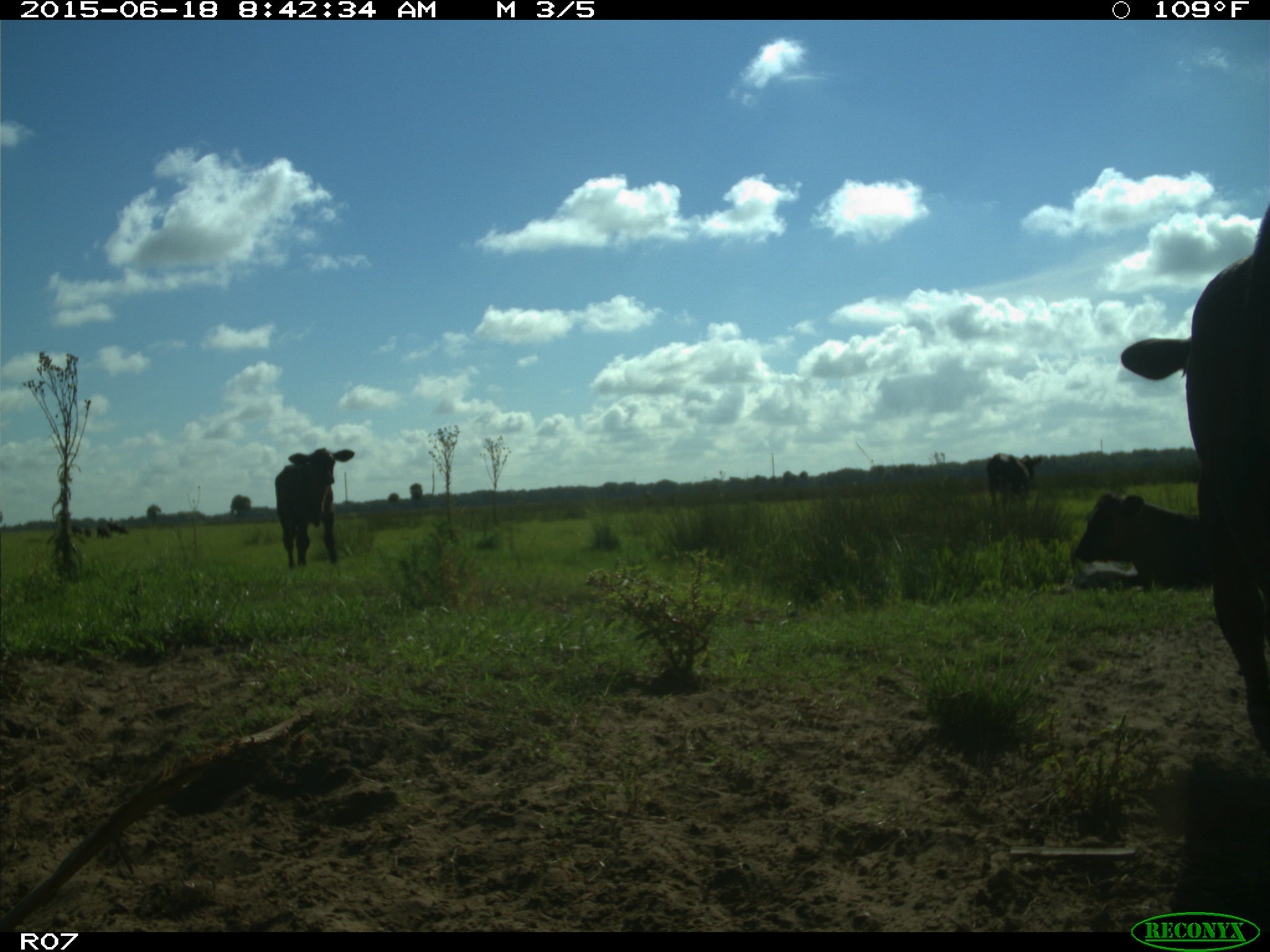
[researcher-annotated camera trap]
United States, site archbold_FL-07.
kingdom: Animalia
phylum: Chordata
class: Mammalia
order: Artiodactyla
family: Bovidae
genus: Bos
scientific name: Bos taurus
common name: domestic cow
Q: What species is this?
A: Bos taurus (domestic cow).